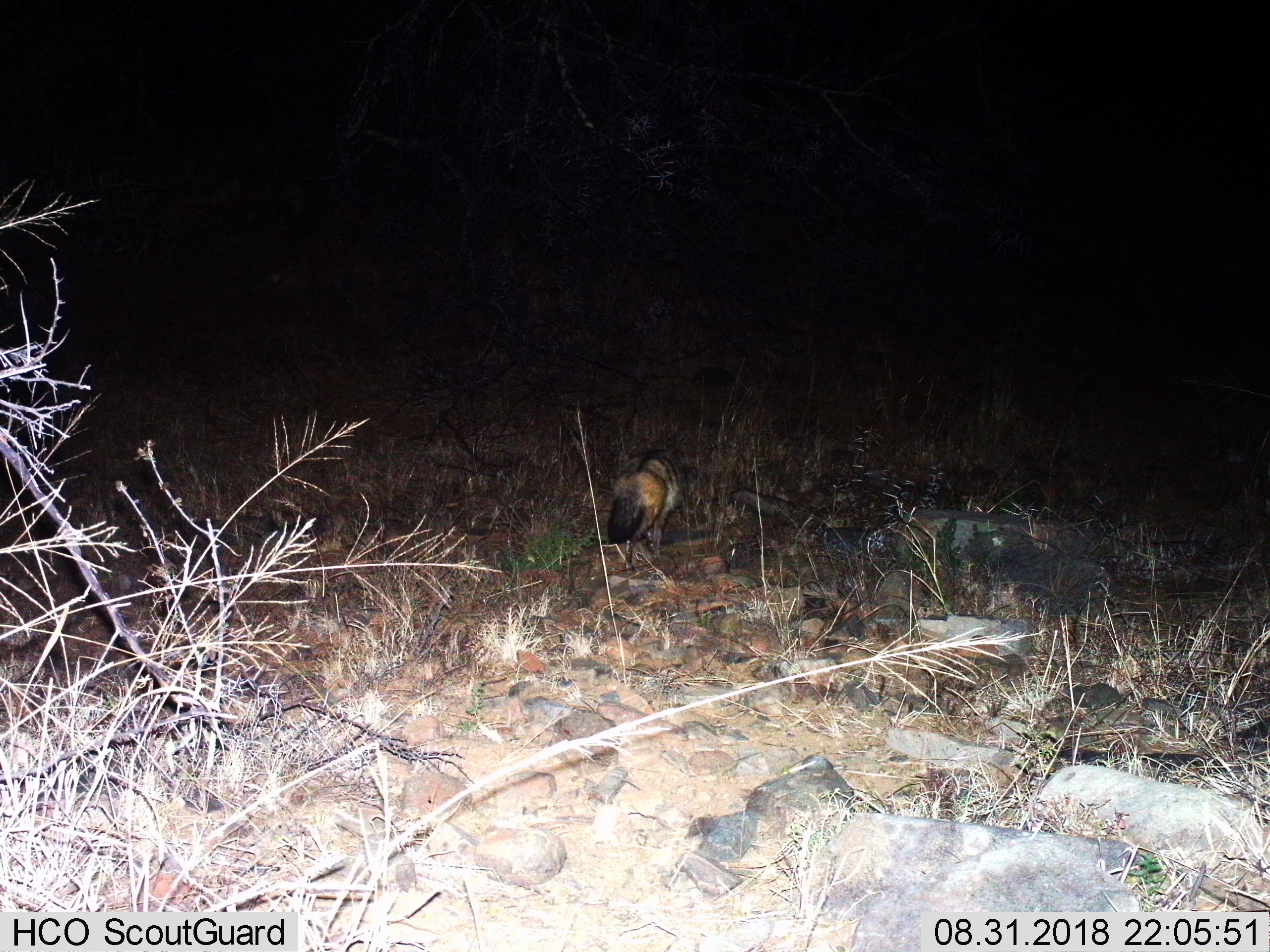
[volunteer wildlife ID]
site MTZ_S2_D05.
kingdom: Animalia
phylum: Chordata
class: Mammalia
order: Carnivora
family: Hyaenidae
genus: Proteles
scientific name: Proteles cristatus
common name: aardwolf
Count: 1.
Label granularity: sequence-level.